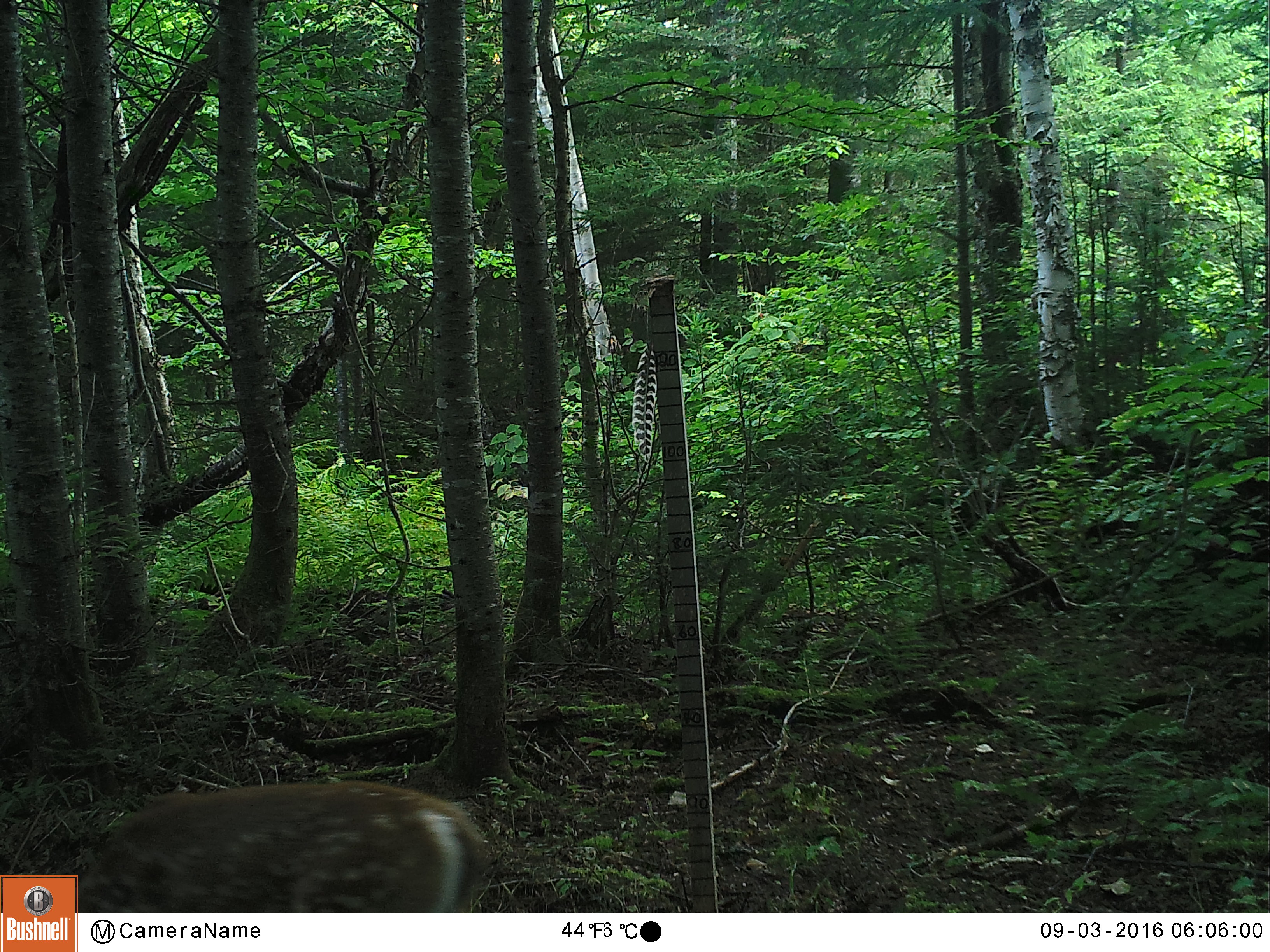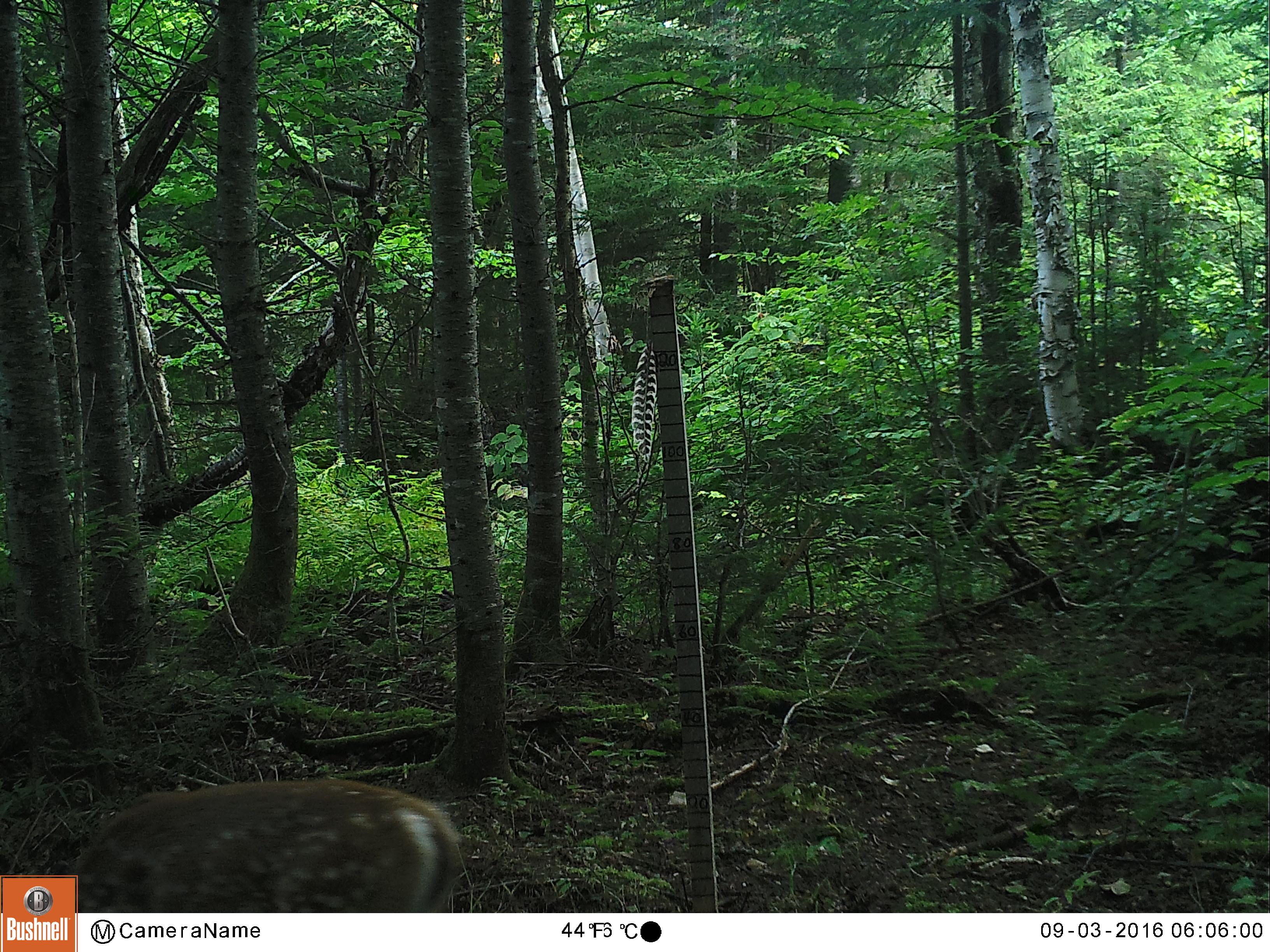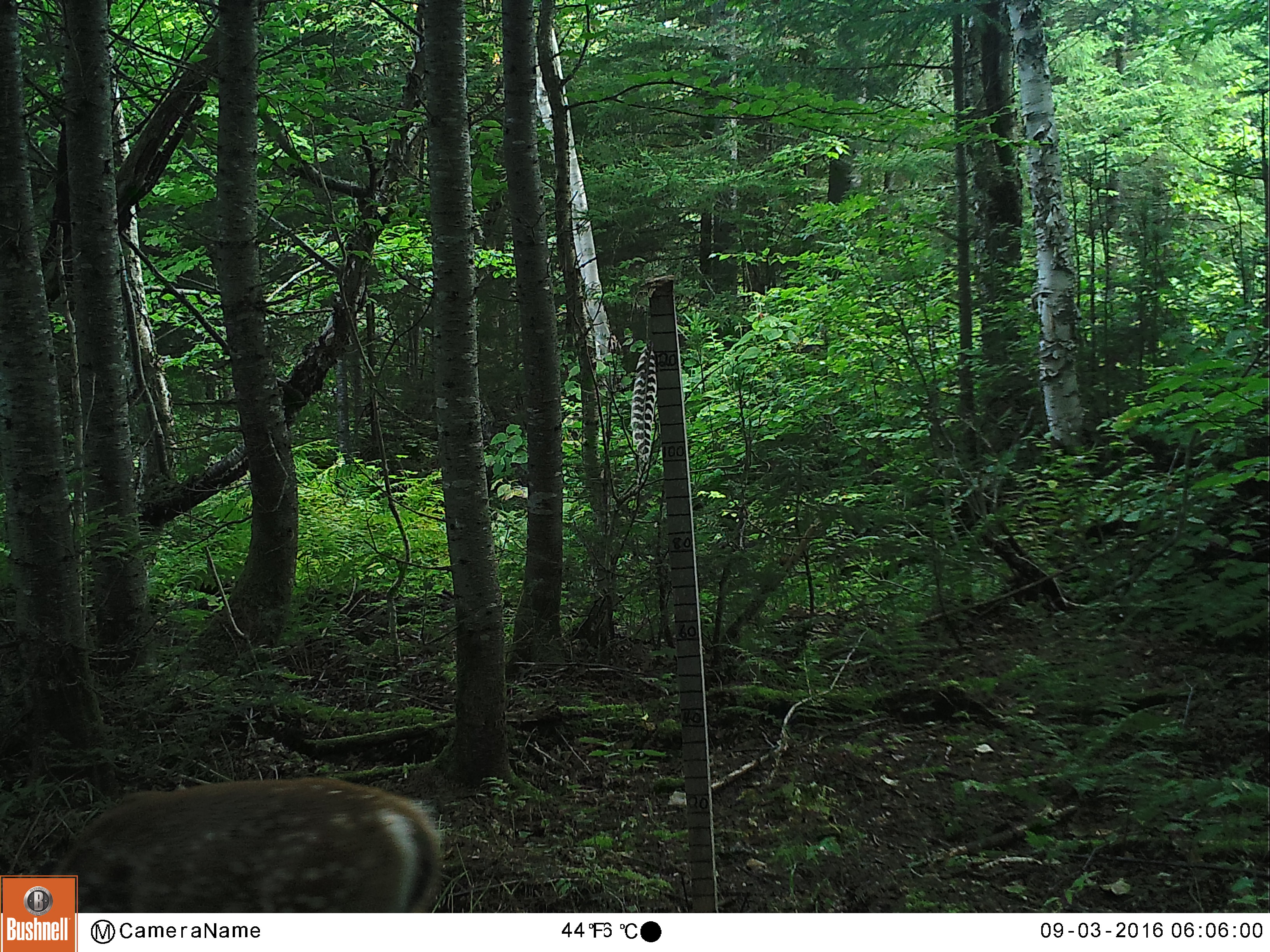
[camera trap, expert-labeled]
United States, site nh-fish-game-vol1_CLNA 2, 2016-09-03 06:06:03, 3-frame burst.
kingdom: Animalia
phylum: Chordata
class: Mammalia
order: Artiodactyla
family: Cervidae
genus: Odocoileus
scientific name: Odocoileus virginianus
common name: white-tailed deer